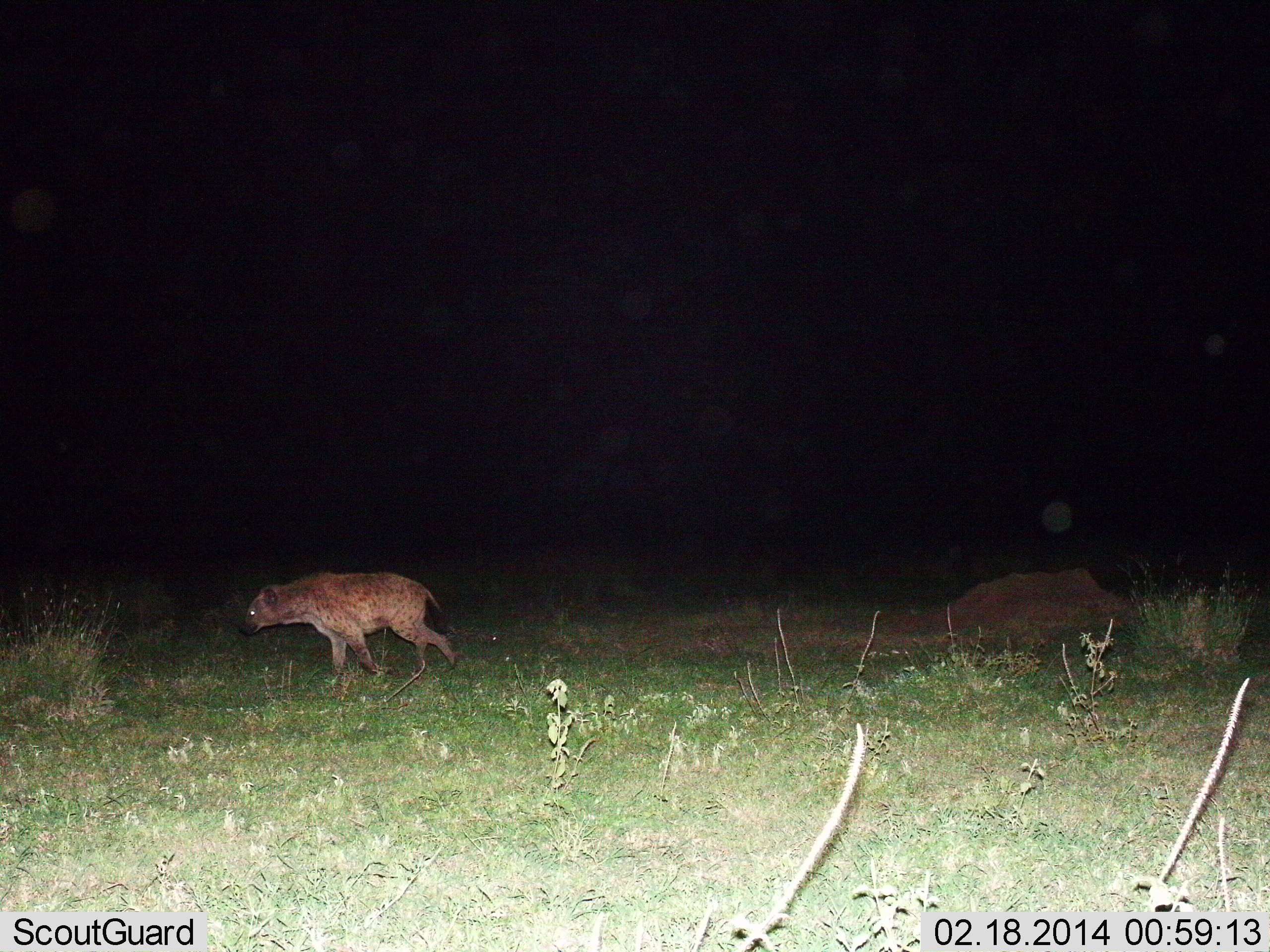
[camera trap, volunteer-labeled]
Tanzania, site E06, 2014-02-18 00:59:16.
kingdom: Animalia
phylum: Chordata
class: Mammalia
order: Carnivora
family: Hyaenidae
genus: Crocuta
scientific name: Crocuta crocuta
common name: spotted hyena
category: hyenaspotted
Hyenaspotted (spotted hyena) (Crocuta crocuta), count 1. Behavior (volunteer vote fractions): standing 10%, resting 0%, moving 90%, interacting 0%. Young present (vote fraction): 0%. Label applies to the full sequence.